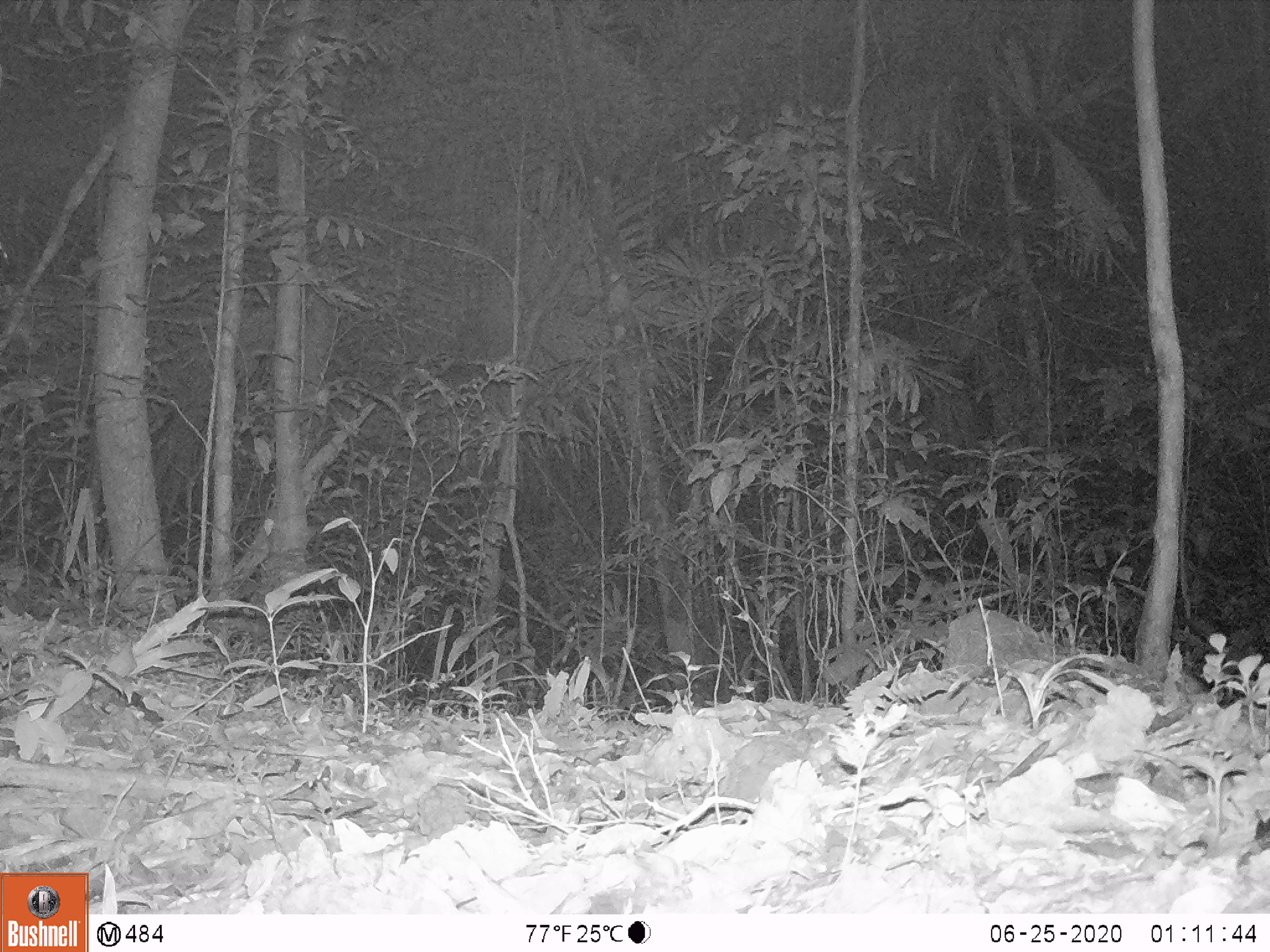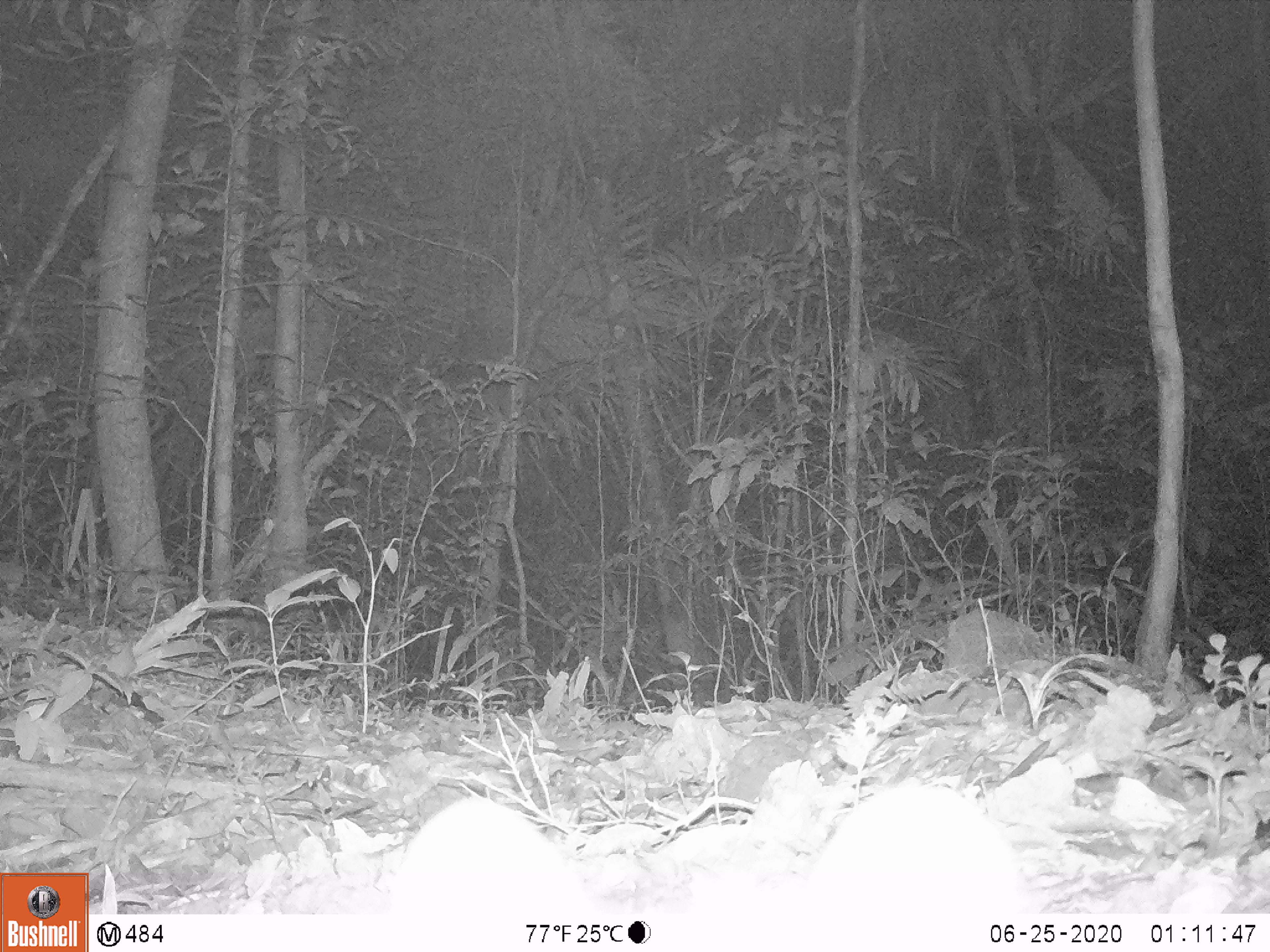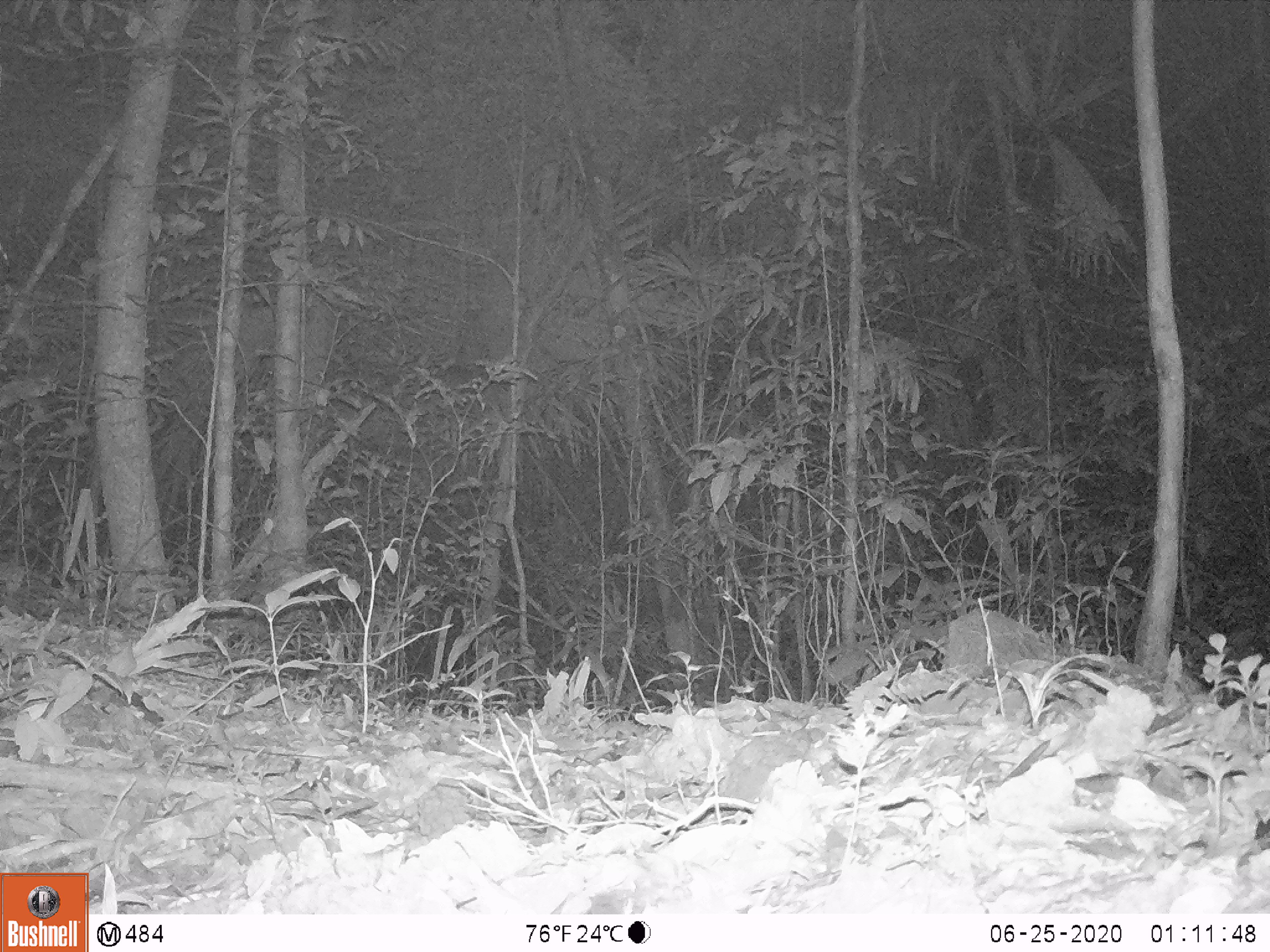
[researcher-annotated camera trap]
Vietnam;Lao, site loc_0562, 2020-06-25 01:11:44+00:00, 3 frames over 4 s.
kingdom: Animalia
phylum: Chordata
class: Mammalia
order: Carnivora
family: Viverridae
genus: Paguma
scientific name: Paguma larvata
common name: masked palm civet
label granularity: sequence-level